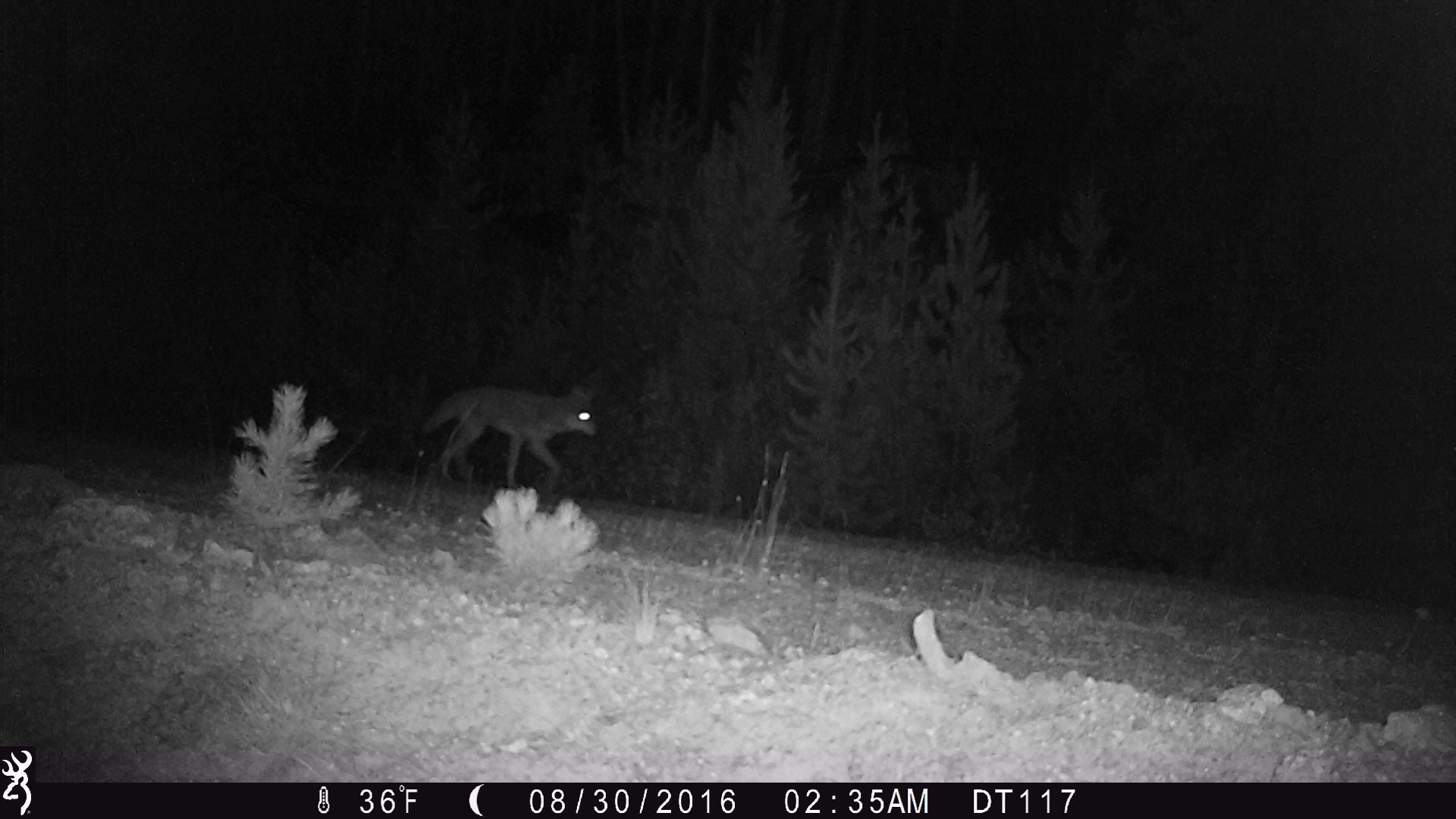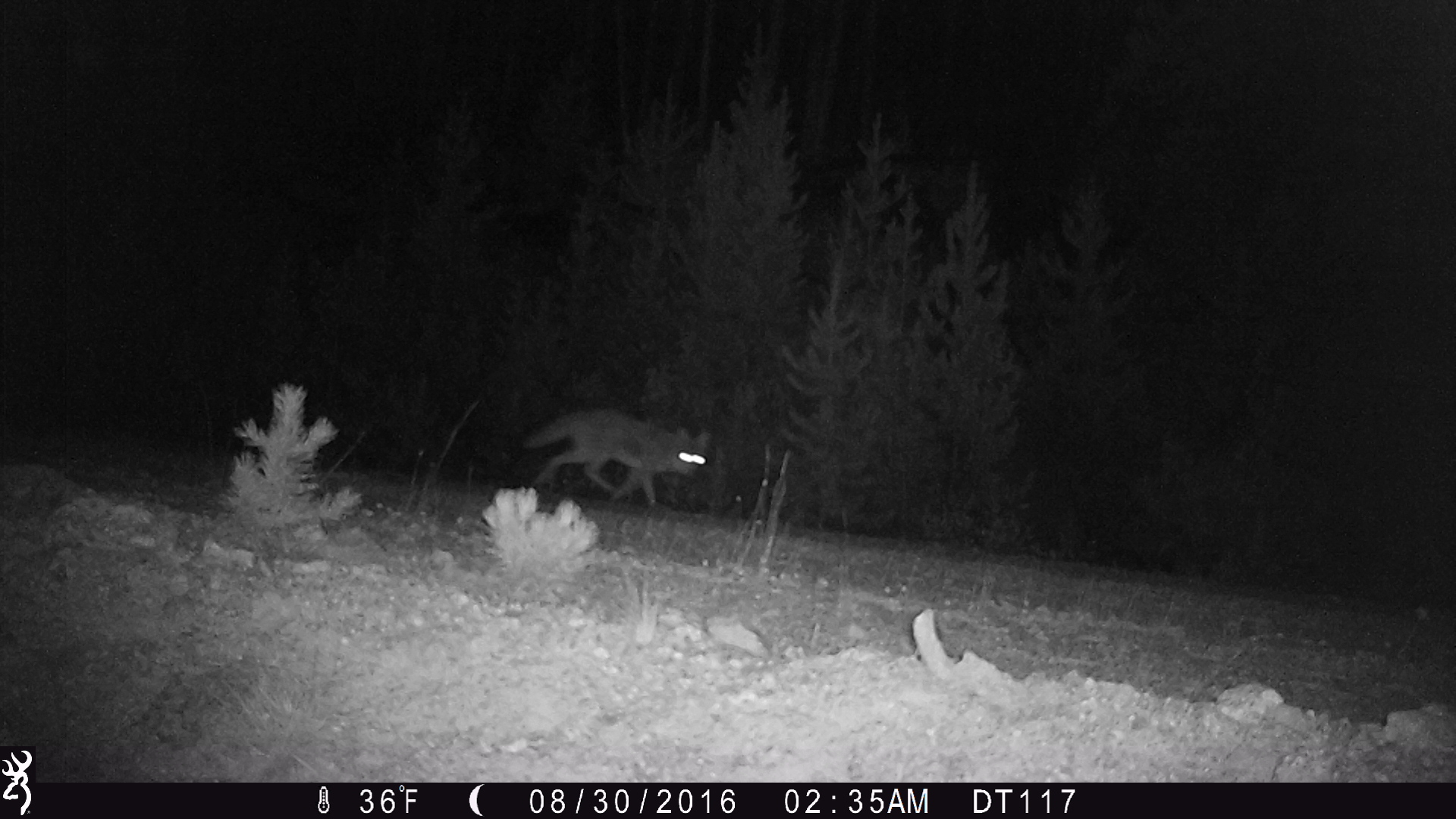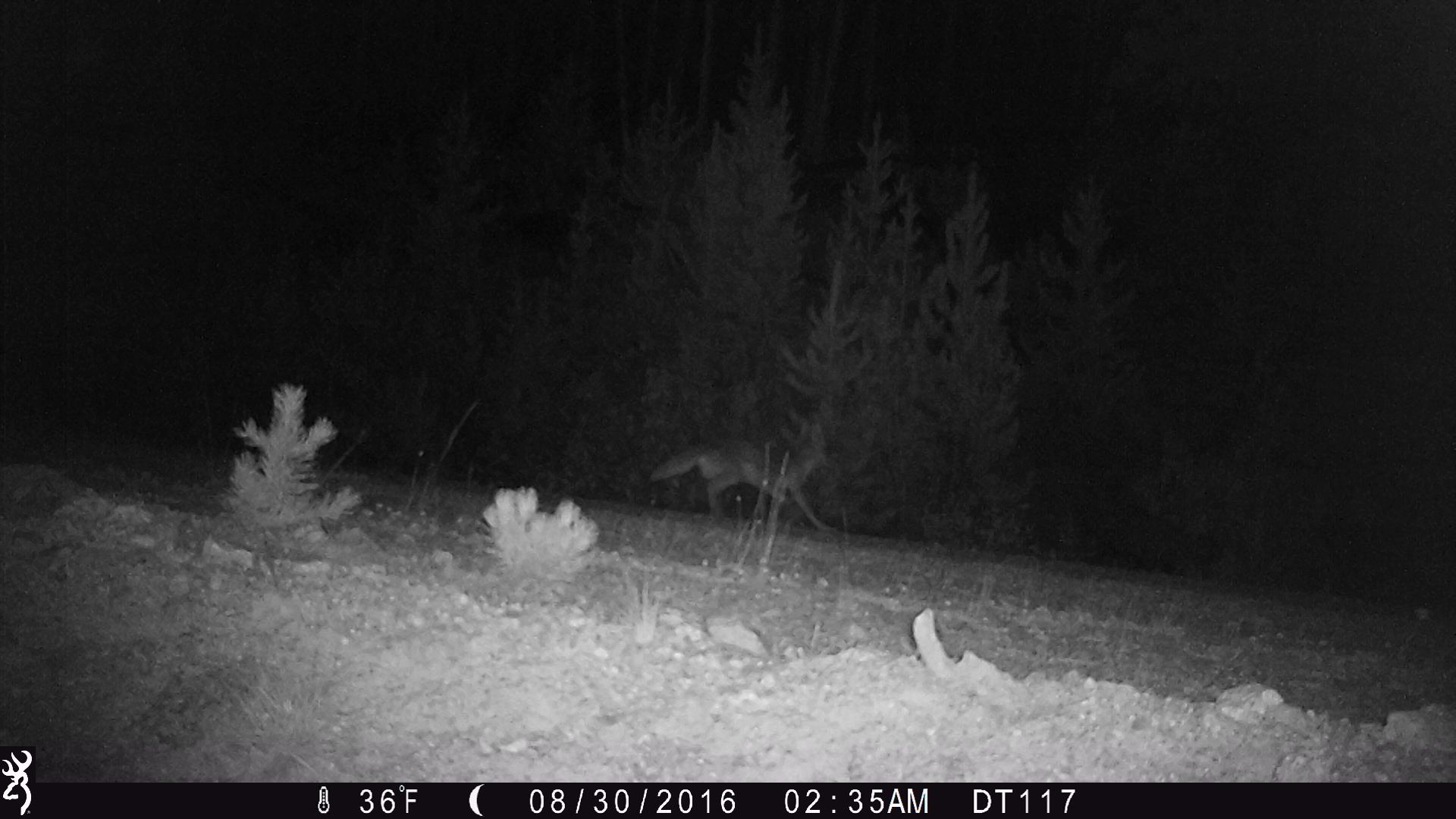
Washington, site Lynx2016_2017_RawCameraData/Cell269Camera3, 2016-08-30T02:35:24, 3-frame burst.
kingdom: Animalia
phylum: Chordata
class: Mammalia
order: Carnivora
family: Canidae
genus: Canis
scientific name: Canis latrans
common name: coyote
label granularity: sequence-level